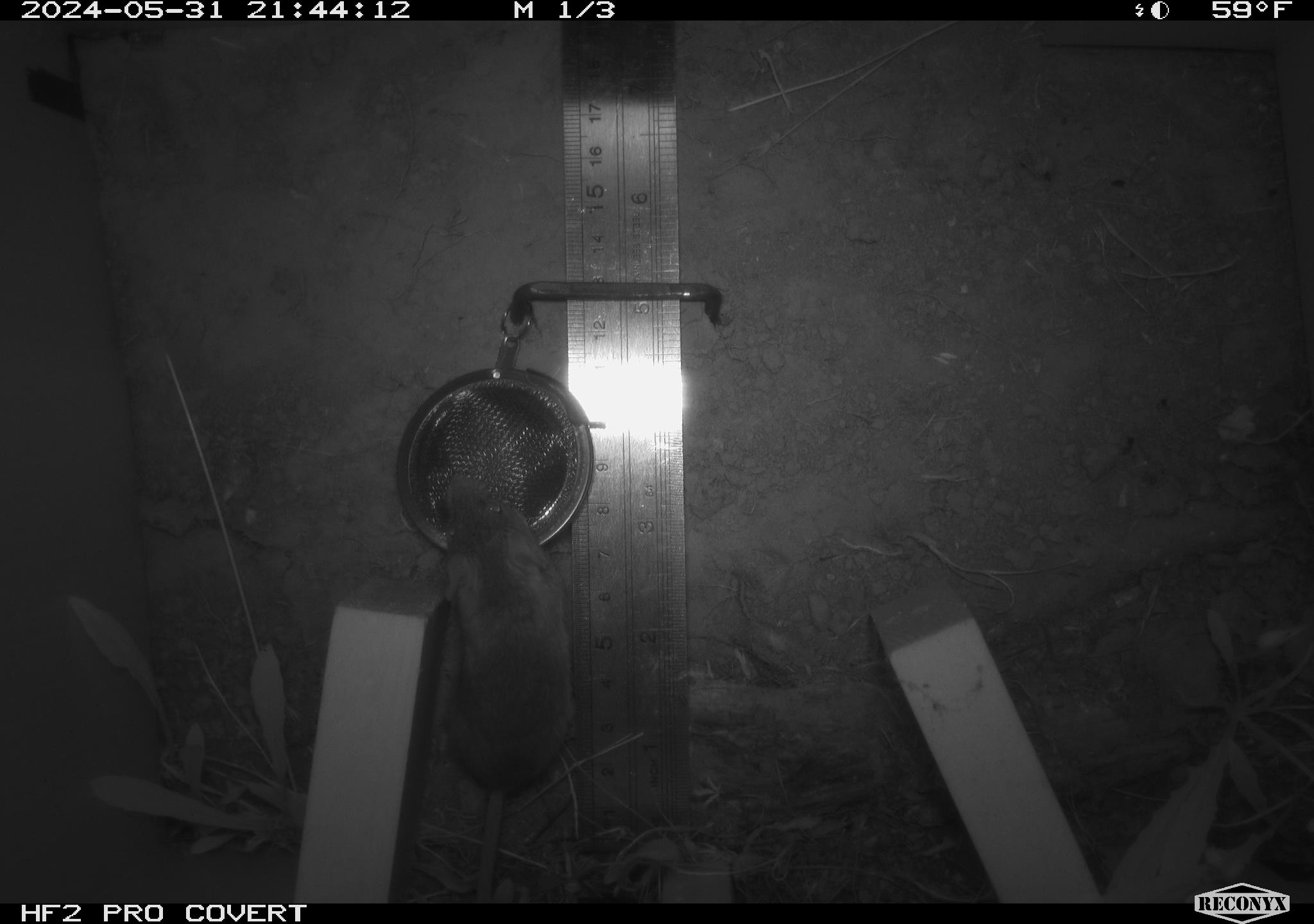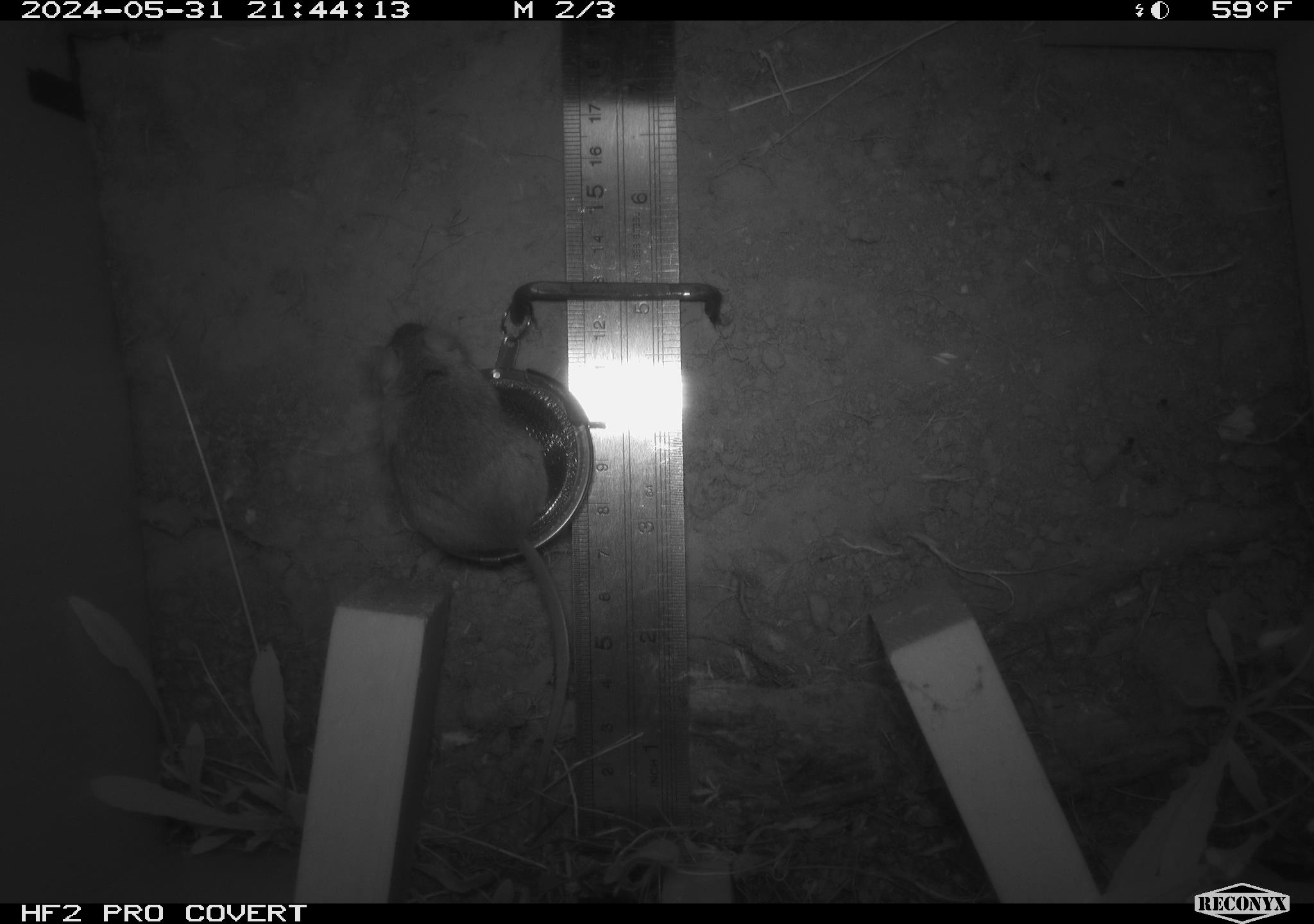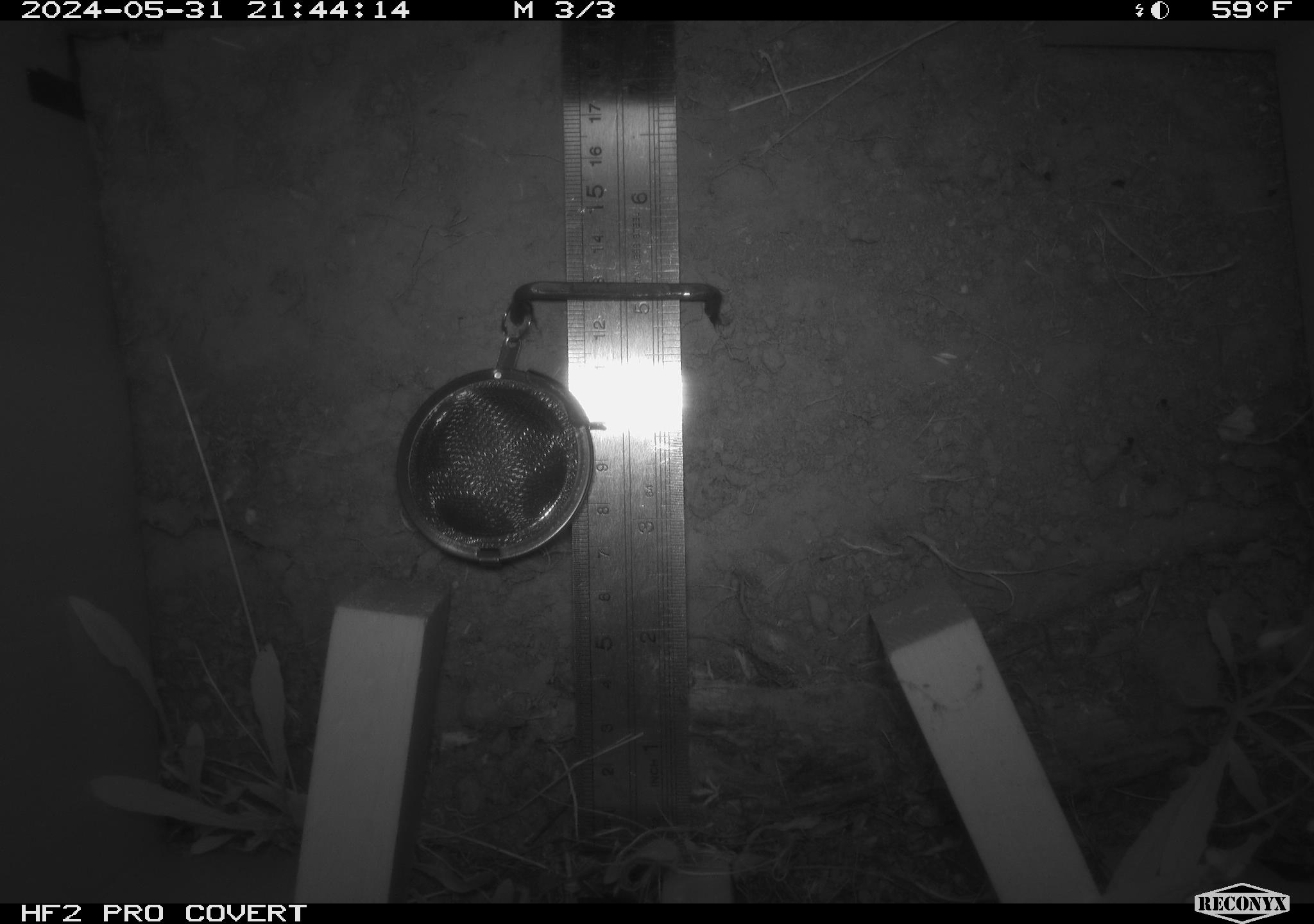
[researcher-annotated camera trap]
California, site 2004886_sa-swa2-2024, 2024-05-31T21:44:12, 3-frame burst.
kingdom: Animalia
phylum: Chordata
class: Mammalia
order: Rodentia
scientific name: Rodentia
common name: mouse species